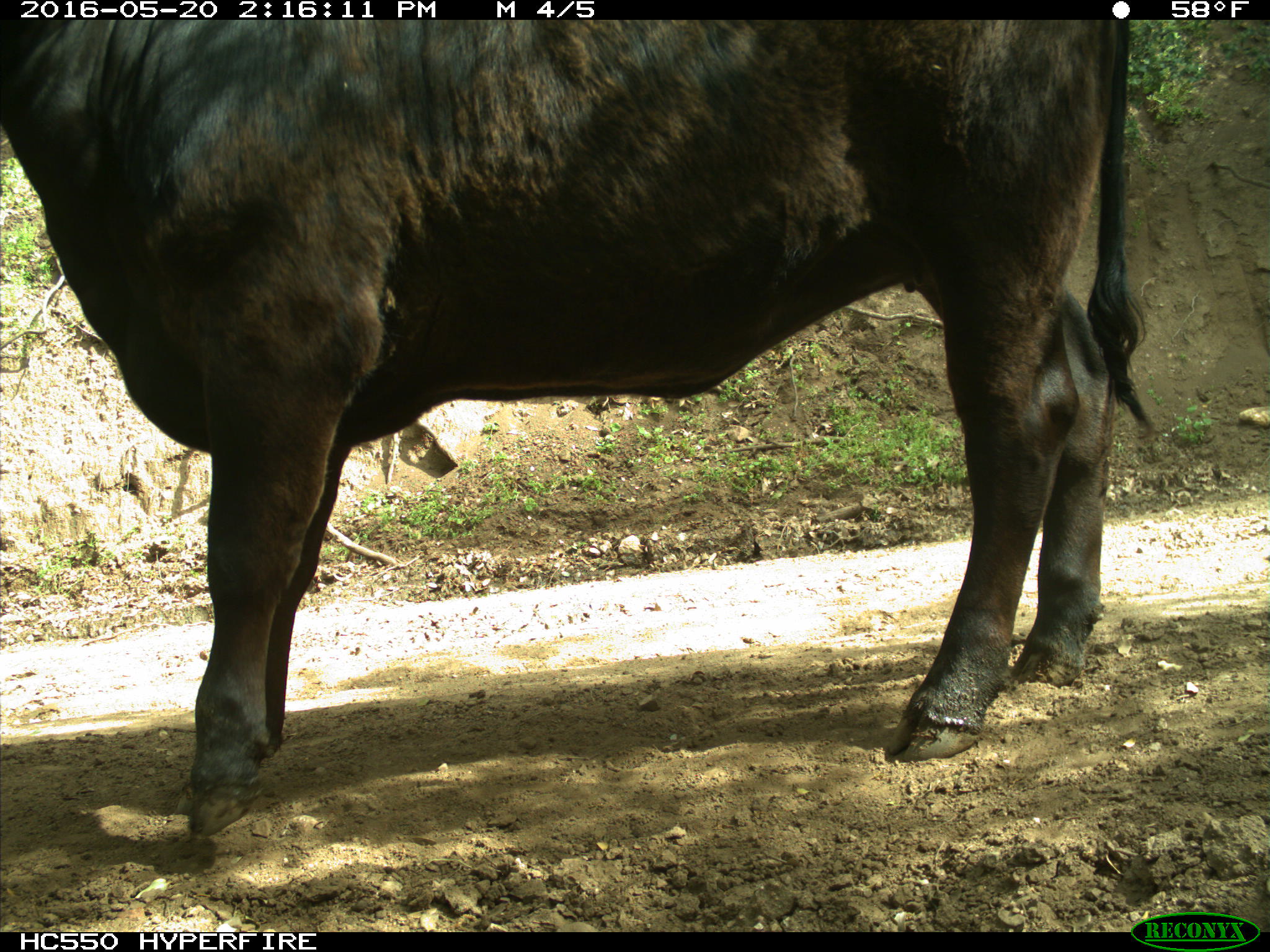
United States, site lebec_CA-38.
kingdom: Animalia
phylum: Chordata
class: Mammalia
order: Artiodactyla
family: Bovidae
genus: Bos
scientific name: Bos taurus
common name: domestic cow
Bos taurus (domestic cow).